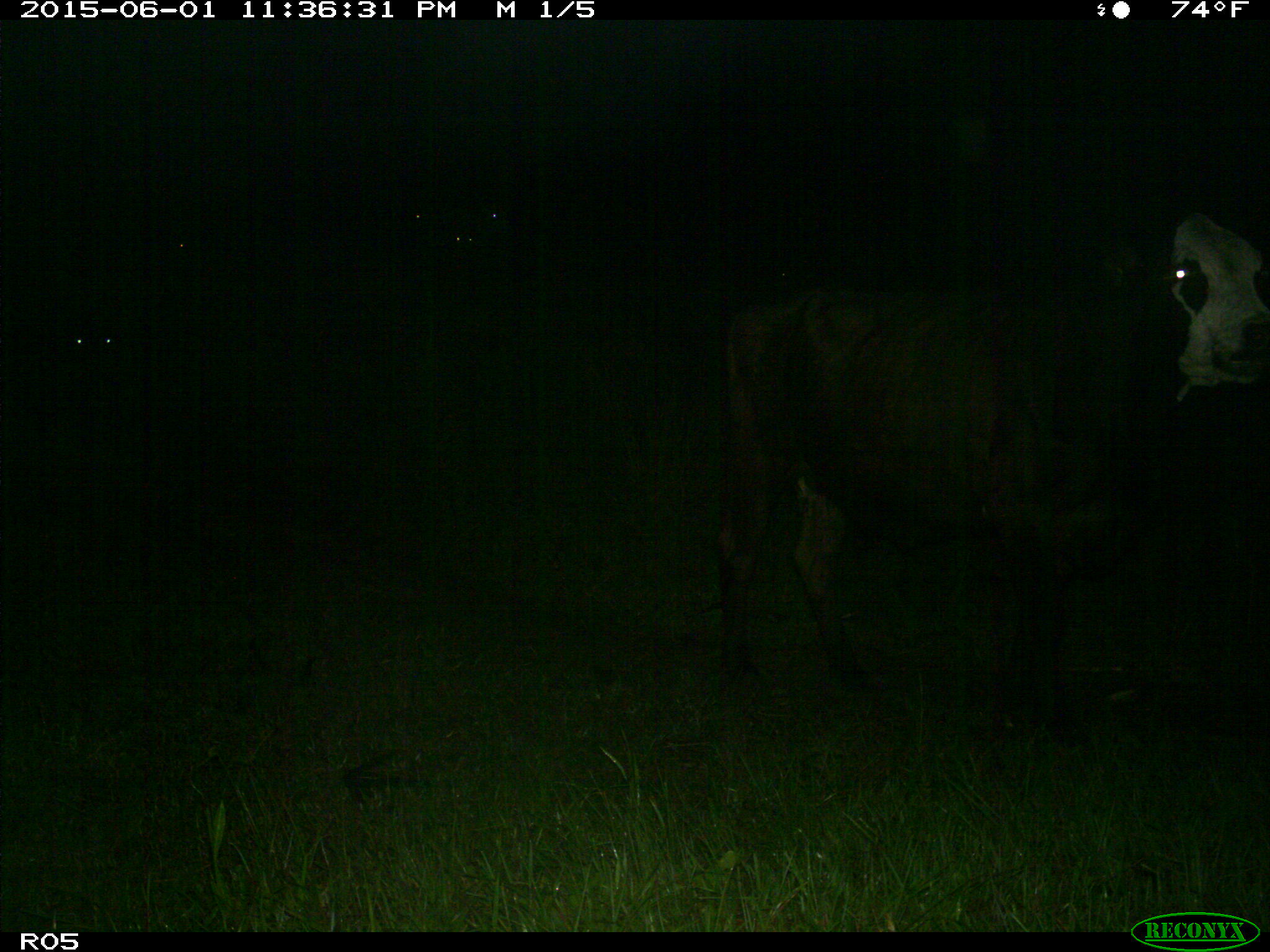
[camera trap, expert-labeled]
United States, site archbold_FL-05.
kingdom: Animalia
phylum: Chordata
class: Mammalia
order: Artiodactyla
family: Bovidae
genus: Bos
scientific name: Bos taurus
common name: domestic cow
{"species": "Bos taurus (domestic cow)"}